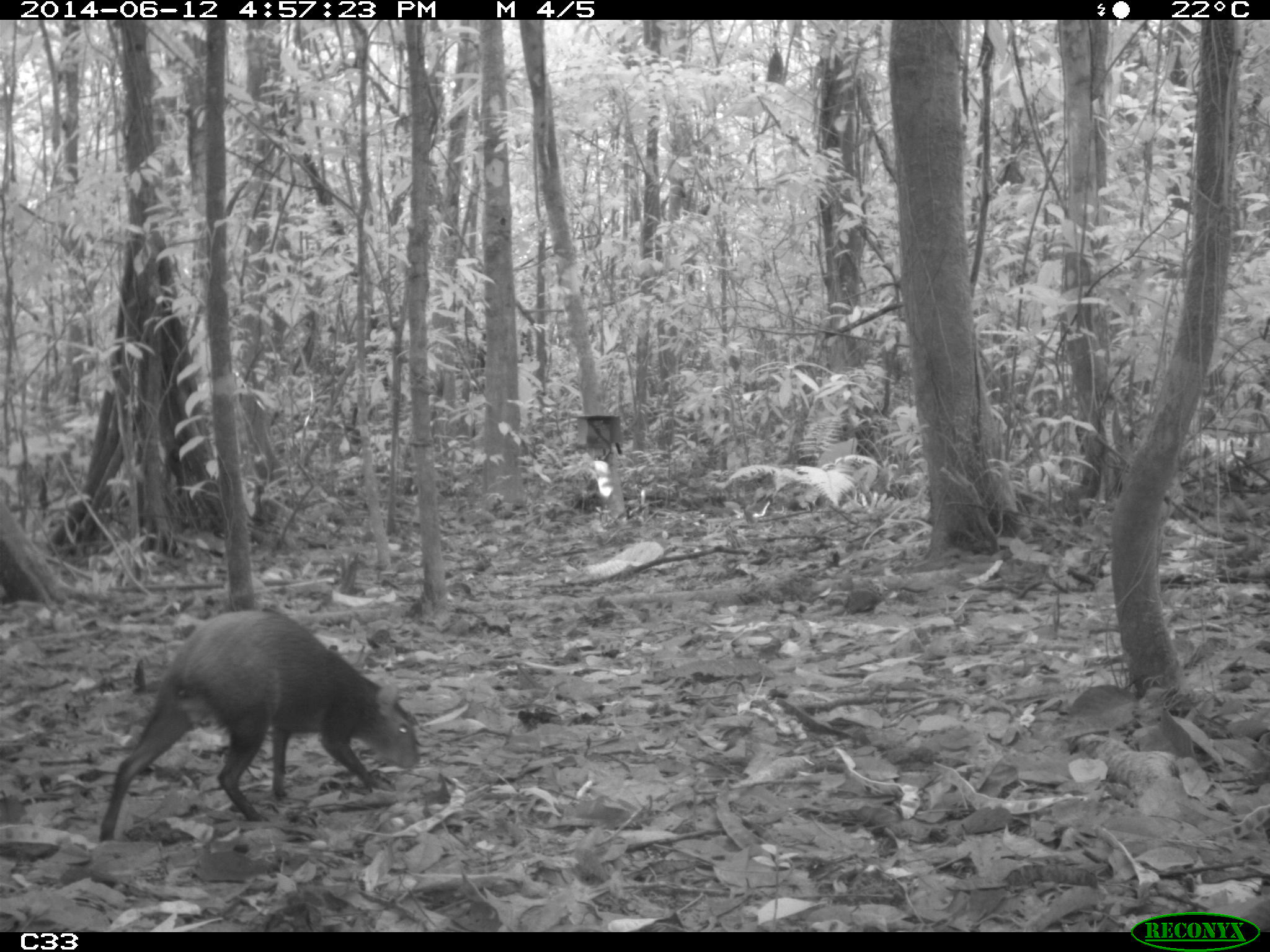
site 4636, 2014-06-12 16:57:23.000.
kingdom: Animalia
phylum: Chordata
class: Mammalia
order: Rodentia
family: Dasyproctidae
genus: Dasyprocta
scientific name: Dasyprocta leporina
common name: red-rumped agouti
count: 1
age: adult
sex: male